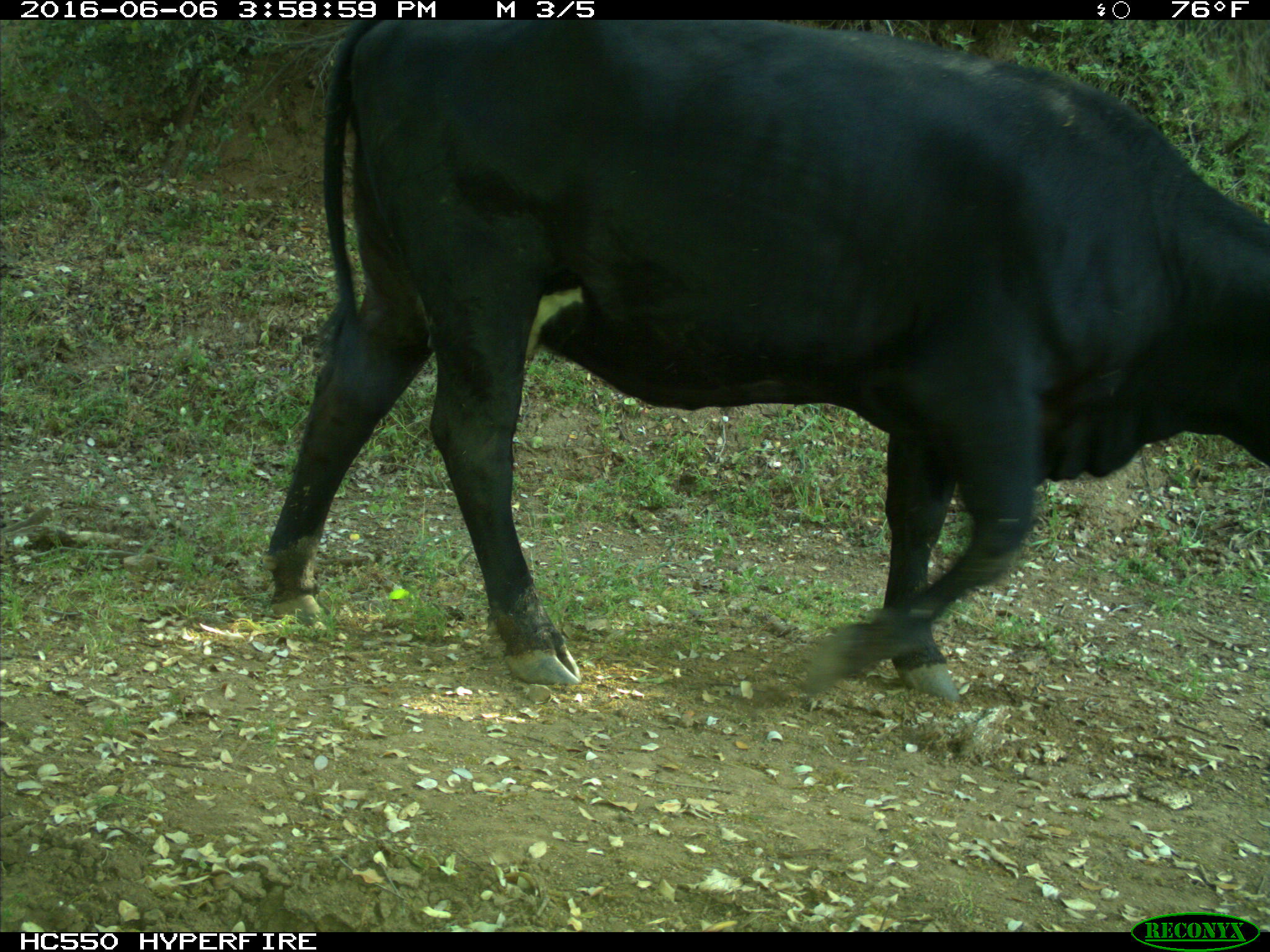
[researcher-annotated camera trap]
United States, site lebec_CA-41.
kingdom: Animalia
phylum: Chordata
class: Mammalia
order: Artiodactyla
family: Bovidae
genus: Bos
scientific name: Bos taurus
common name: domestic cow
Bos taurus (domestic cow).